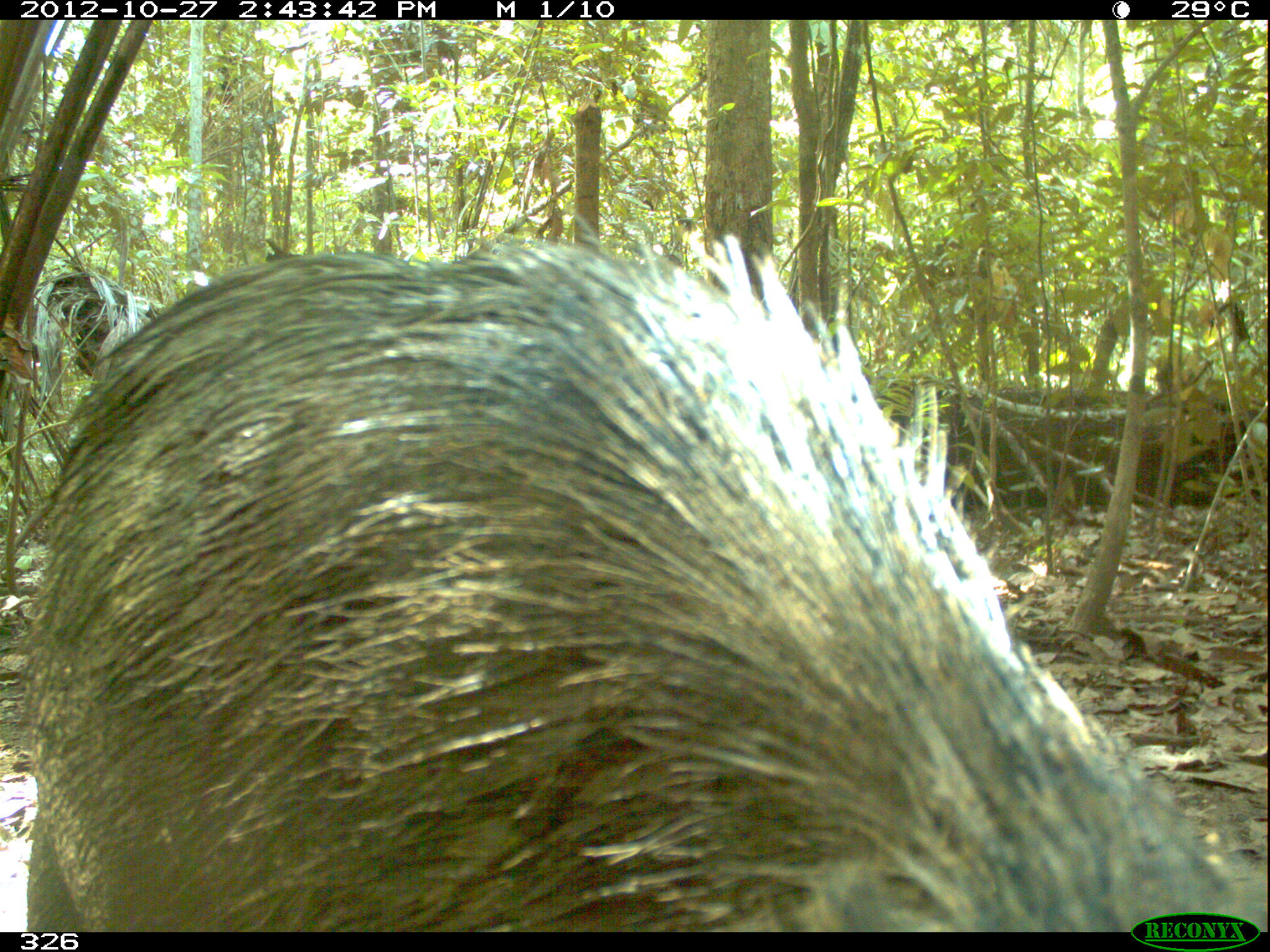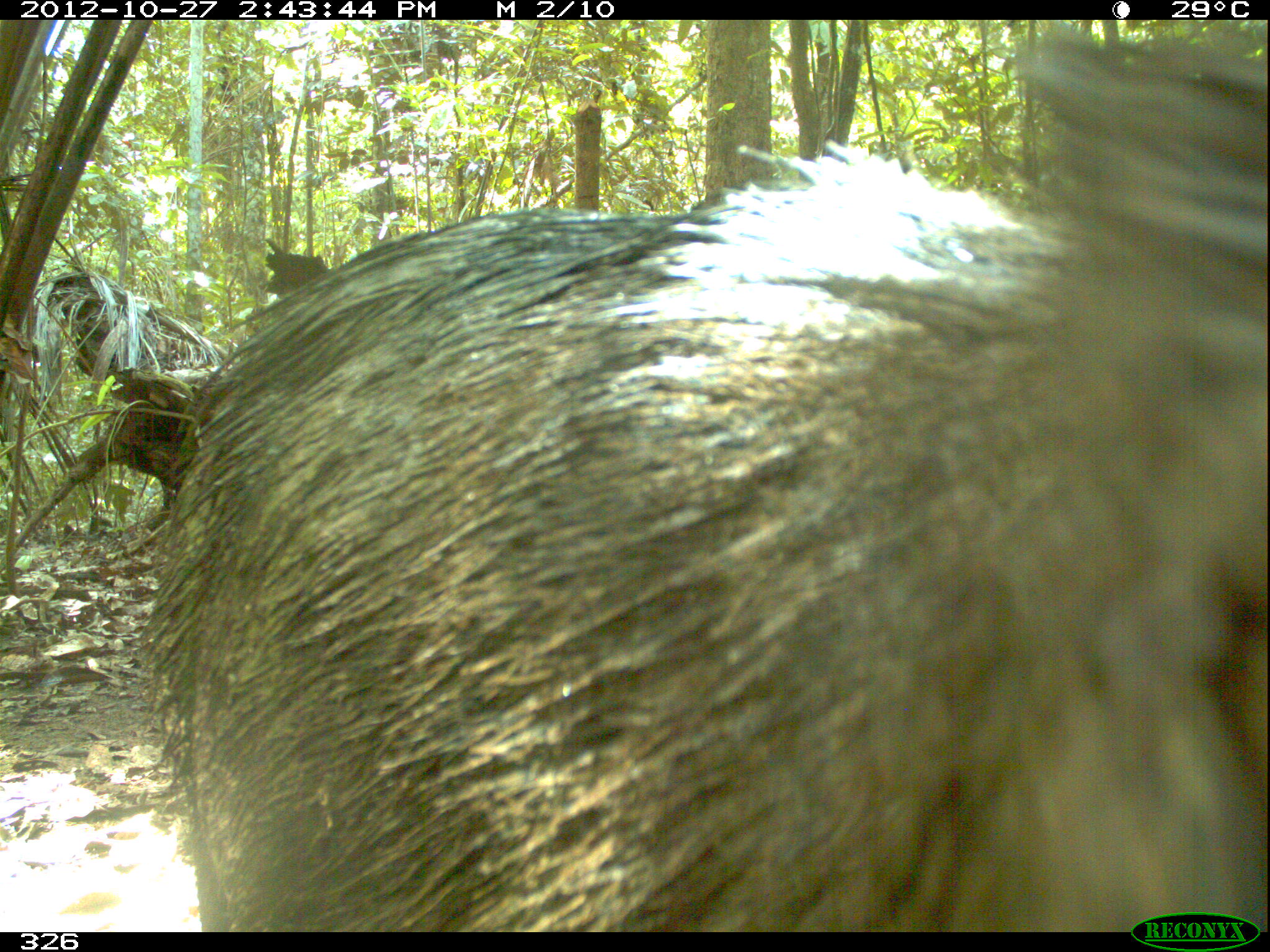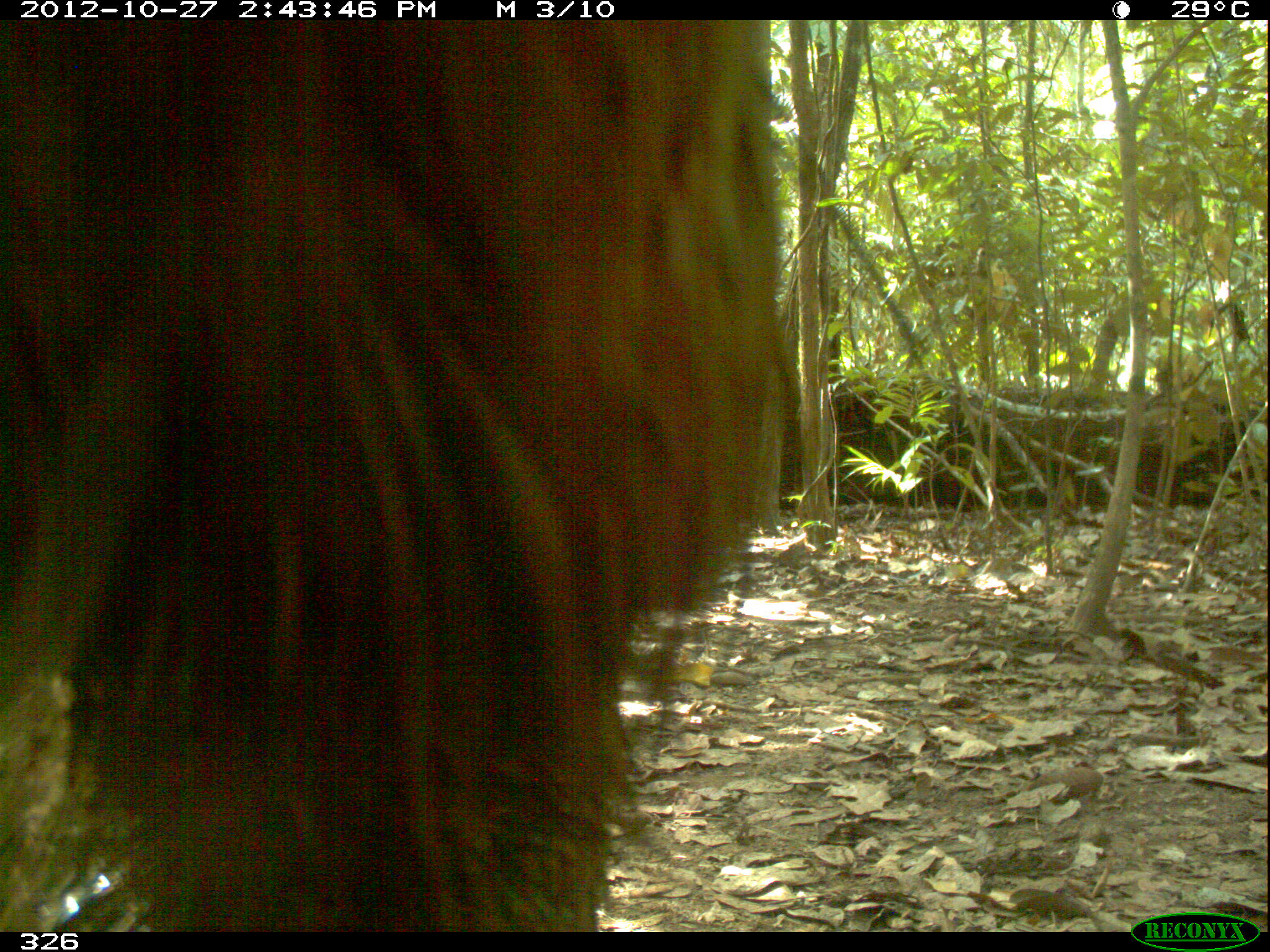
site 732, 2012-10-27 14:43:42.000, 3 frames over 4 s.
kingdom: Animalia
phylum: Chordata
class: Mammalia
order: Artiodactyla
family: Tayassuidae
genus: Tayassu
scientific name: Tayassu pecari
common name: white-lipped peccary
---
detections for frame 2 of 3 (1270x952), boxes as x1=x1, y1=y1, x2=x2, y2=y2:
tayassu pecari: x1=135, y1=20, x2=1262, y2=932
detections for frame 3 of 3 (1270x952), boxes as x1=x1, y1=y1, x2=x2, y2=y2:
tayassu pecari: x1=1, y1=19, x2=780, y2=929